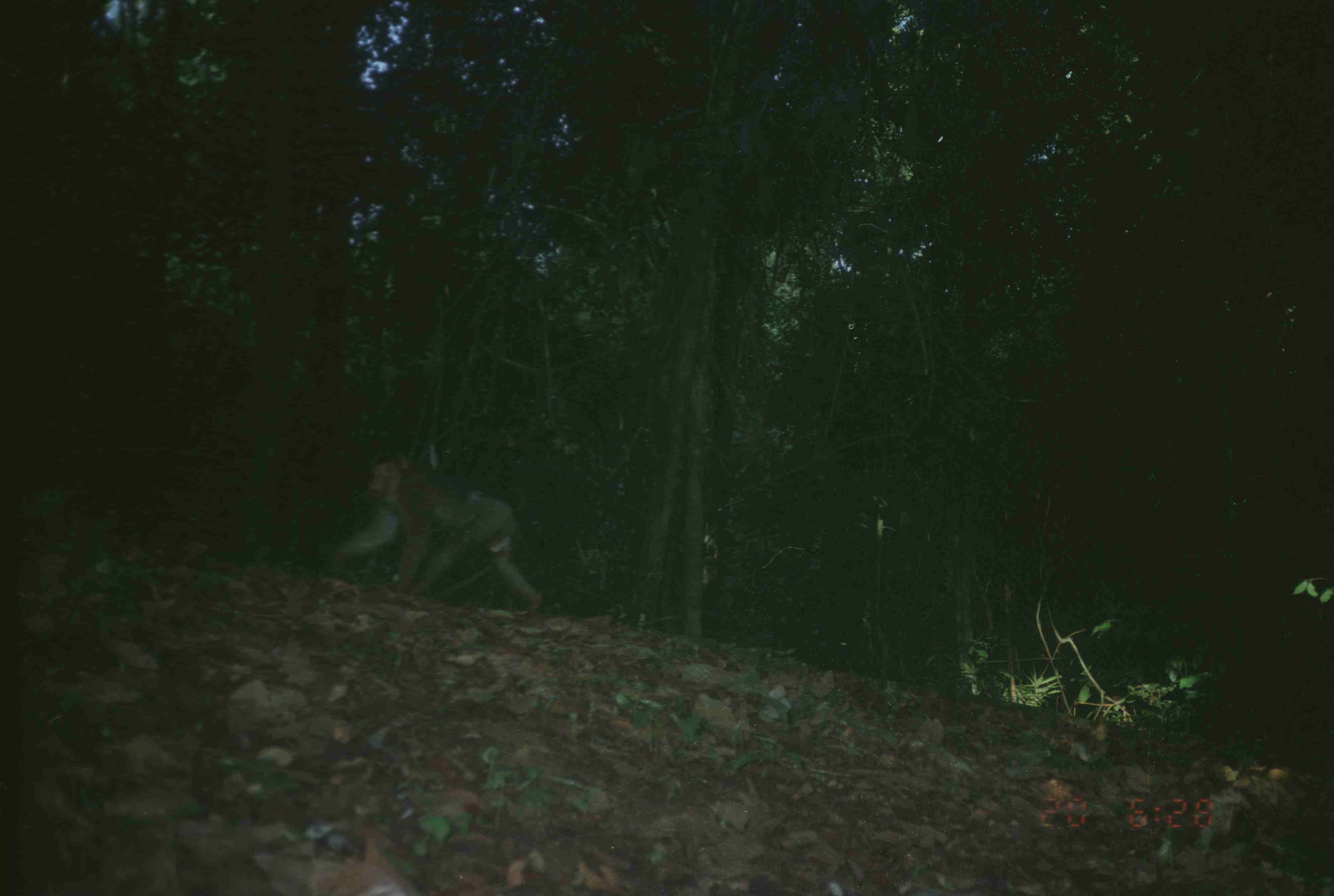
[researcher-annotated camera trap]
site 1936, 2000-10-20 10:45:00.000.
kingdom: Animalia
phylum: Chordata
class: Mammalia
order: Primates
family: Cercopithecidae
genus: Macaca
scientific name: Macaca nemestrina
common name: southern pig-tailed macaque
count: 1